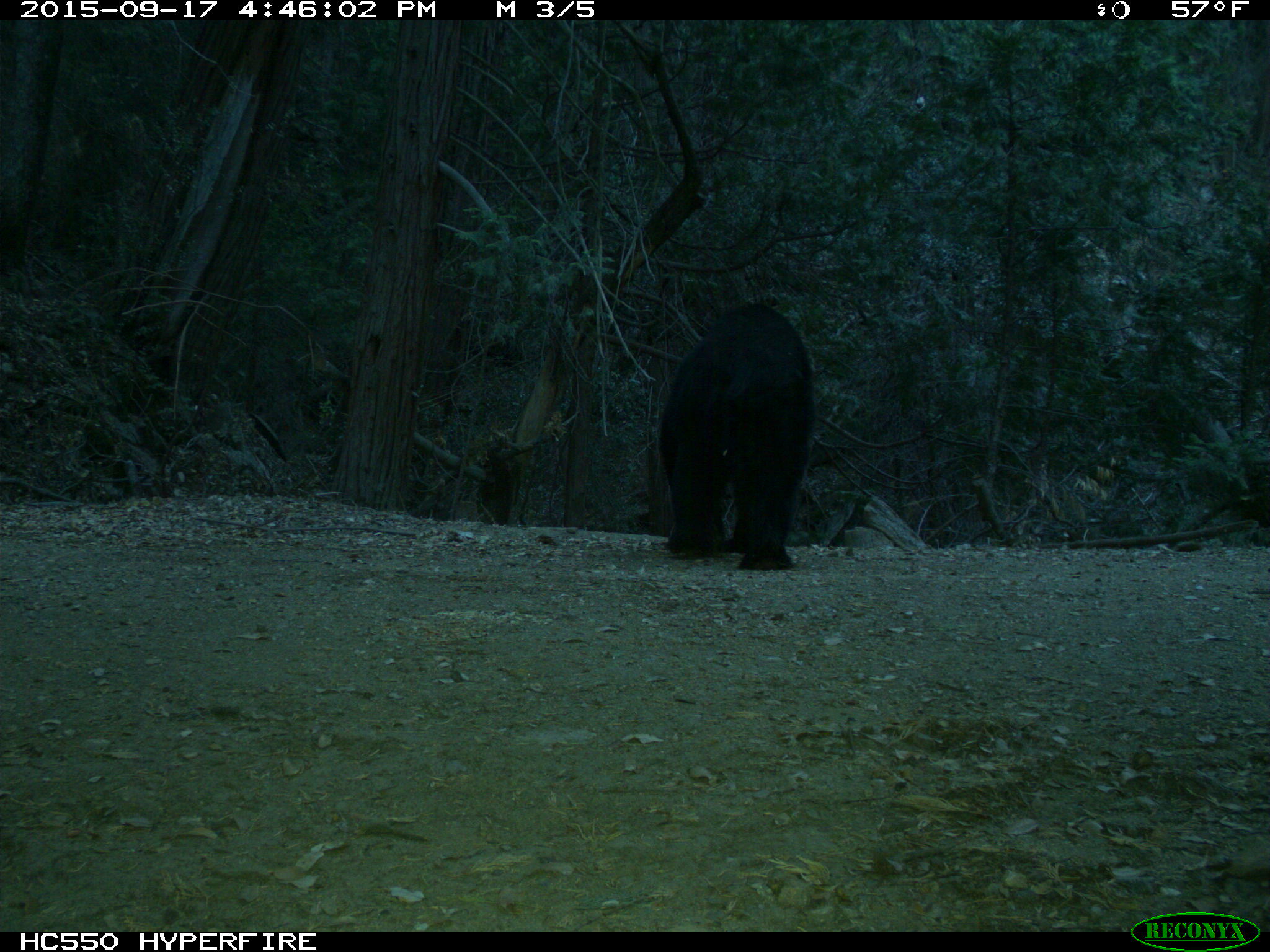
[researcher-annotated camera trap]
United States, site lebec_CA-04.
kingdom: Animalia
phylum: Chordata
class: Mammalia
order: Carnivora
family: Ursidae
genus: Ursus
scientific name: Ursus americanus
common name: american black bear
Ursus americanus (american black bear).